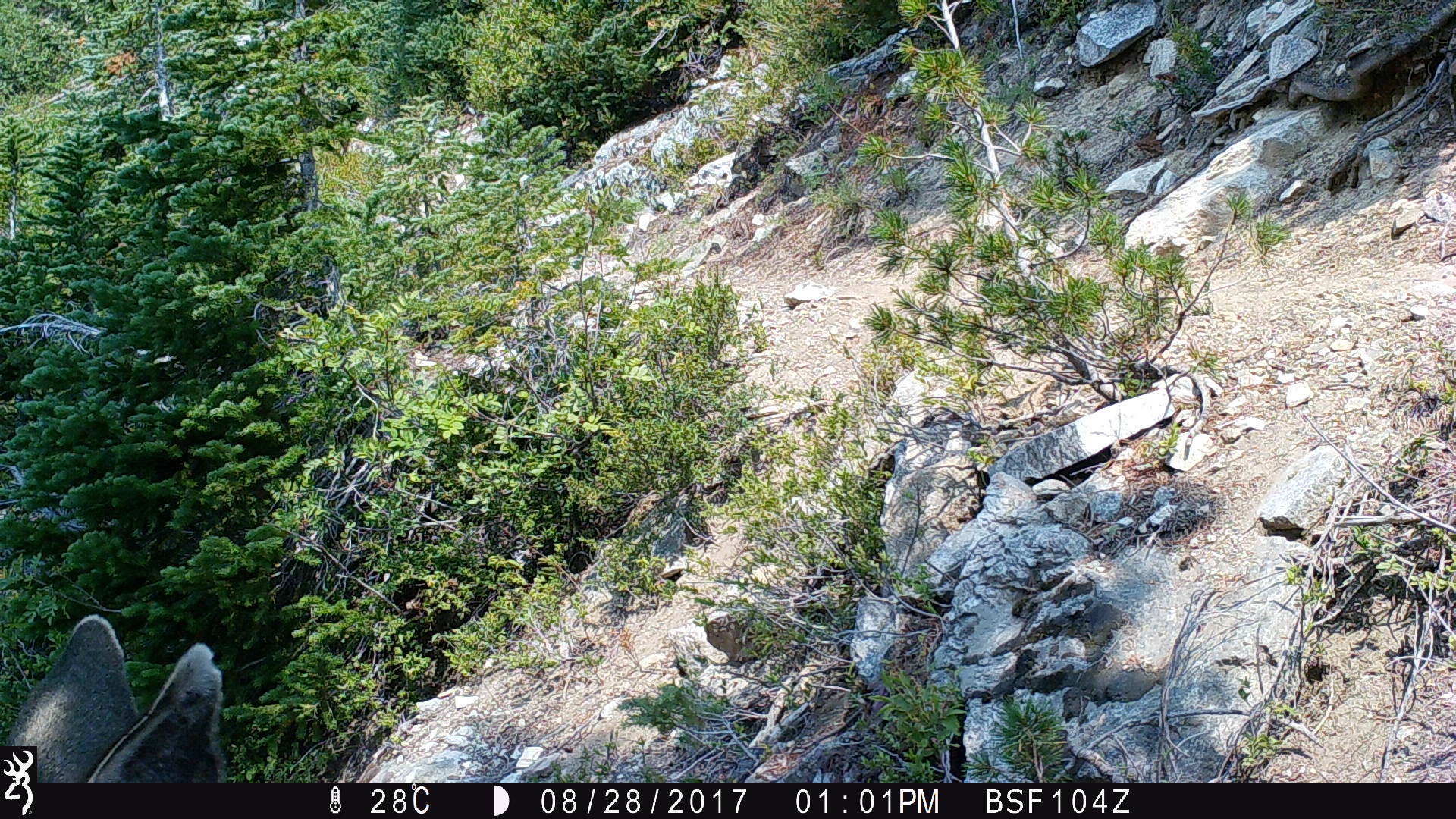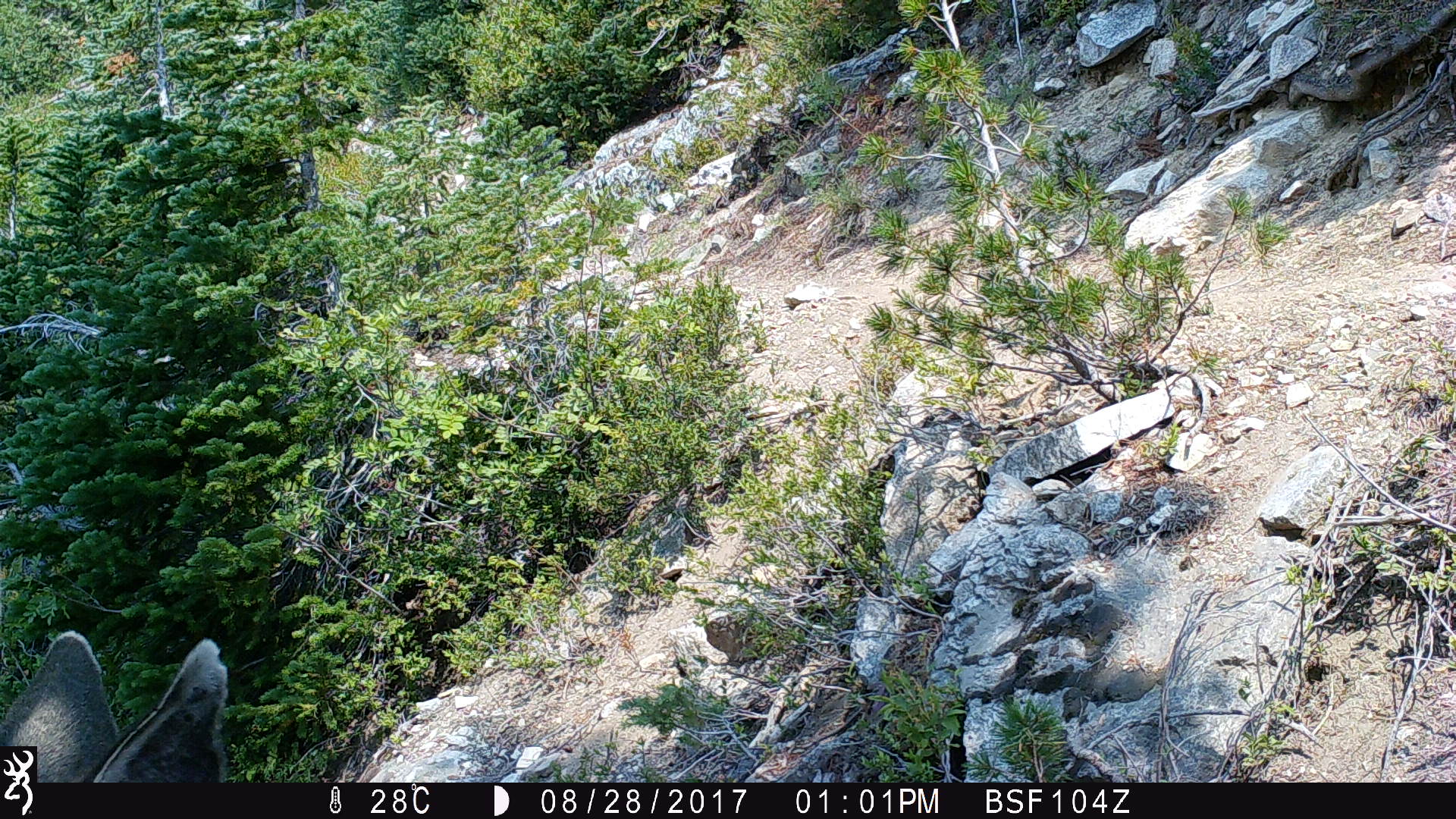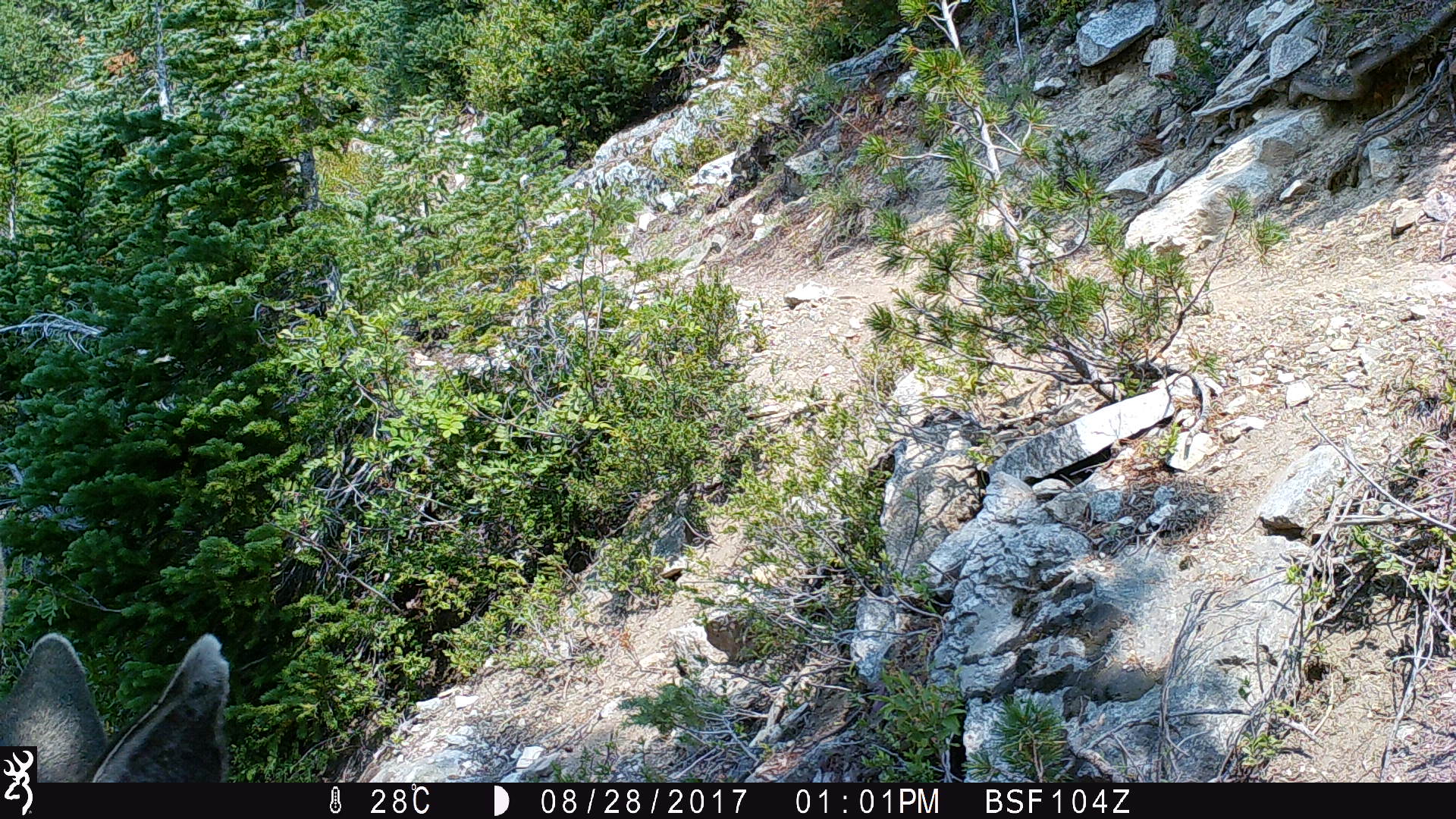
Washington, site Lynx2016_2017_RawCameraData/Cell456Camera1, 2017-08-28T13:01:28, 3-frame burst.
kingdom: Animalia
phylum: Chordata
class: Mammalia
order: Artiodactyla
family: Cervidae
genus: Odocoileus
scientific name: Odocoileus hemionus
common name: mule deer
Odocoileus hemionus (mule deer). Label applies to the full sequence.